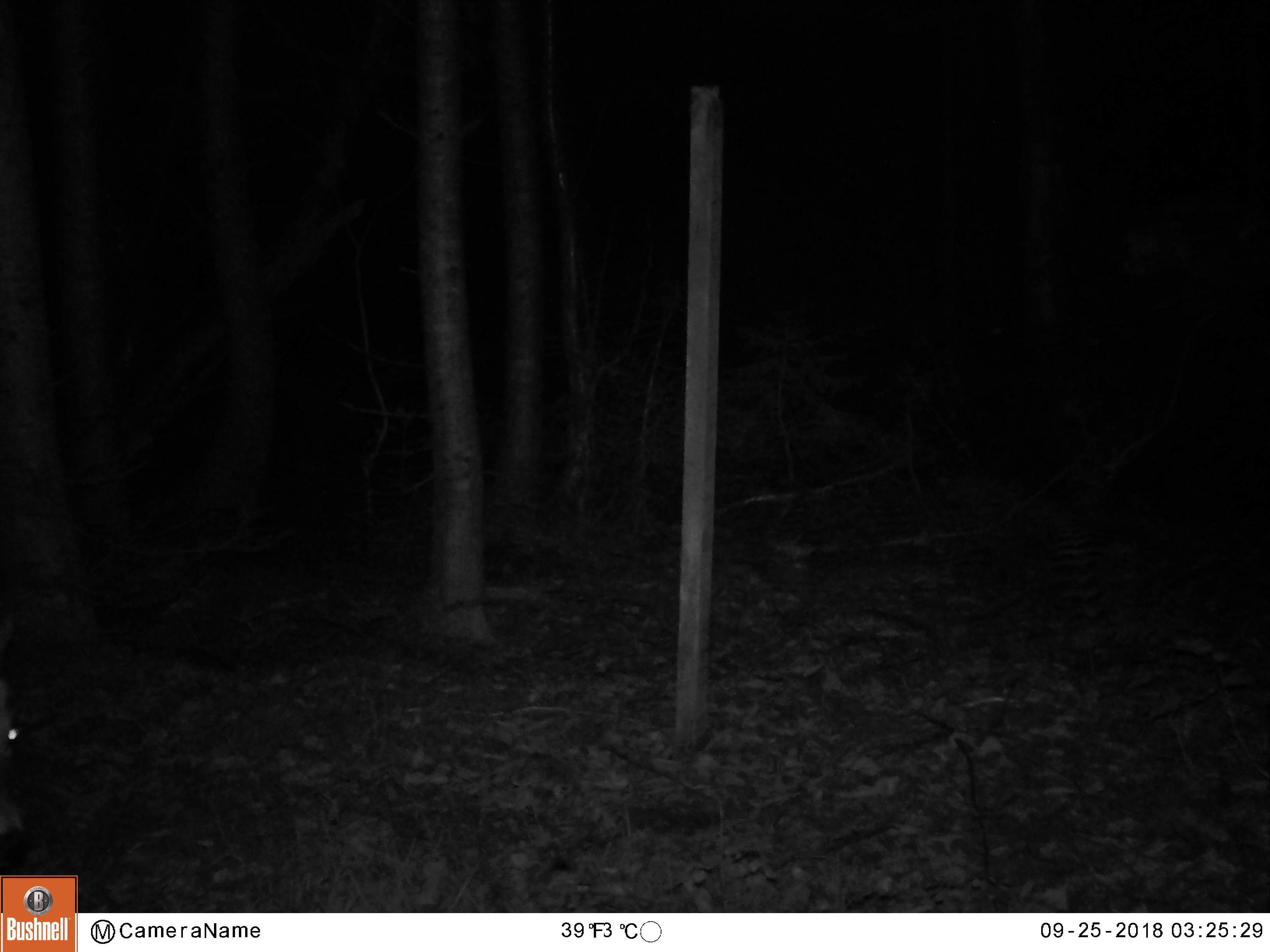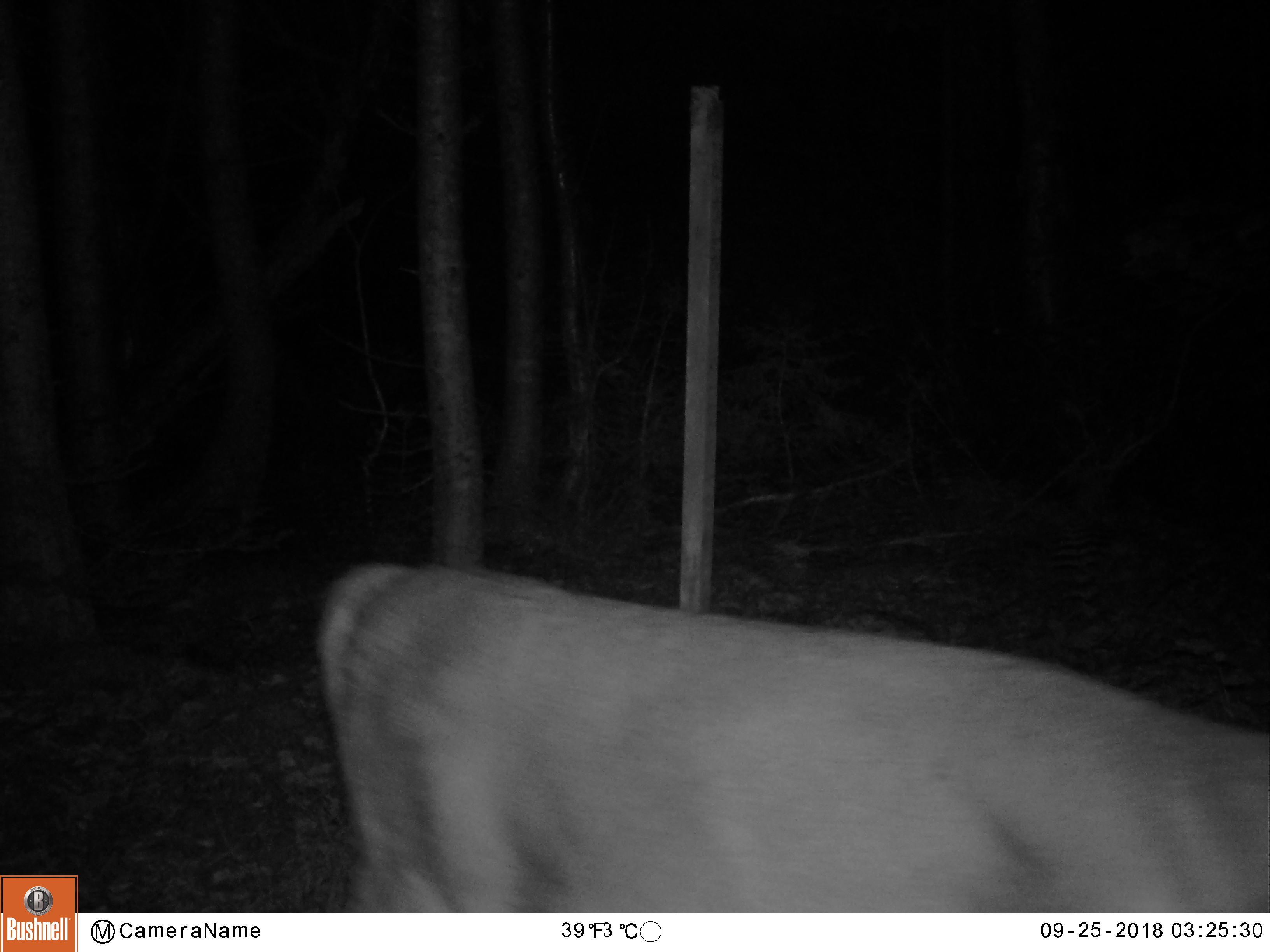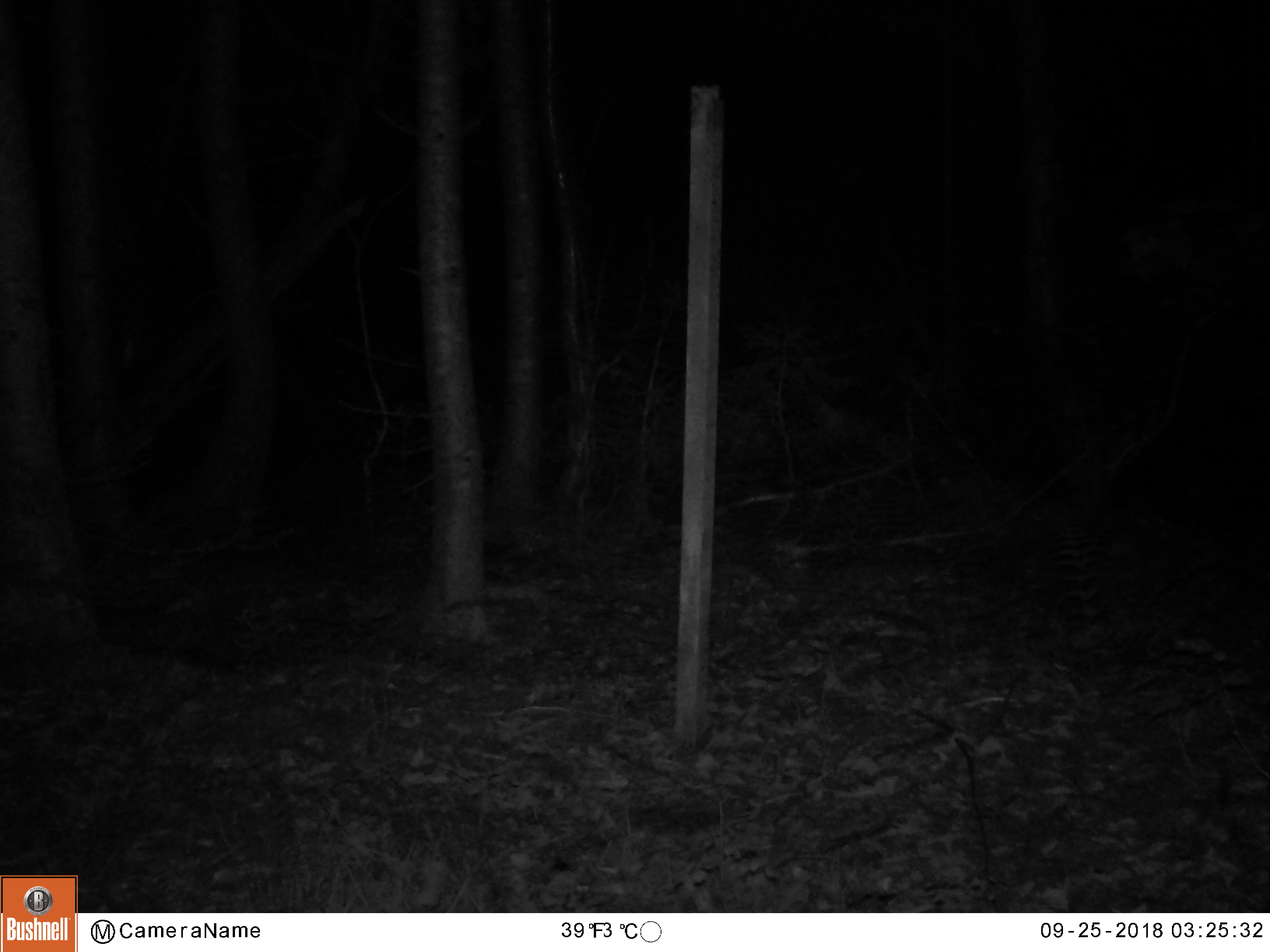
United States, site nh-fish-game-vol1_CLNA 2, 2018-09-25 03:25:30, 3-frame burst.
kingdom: Animalia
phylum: Chordata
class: Mammalia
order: Artiodactyla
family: Cervidae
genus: Odocoileus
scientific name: Odocoileus virginianus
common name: white-tailed deer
White-tailed deer (Odocoileus virginianus).